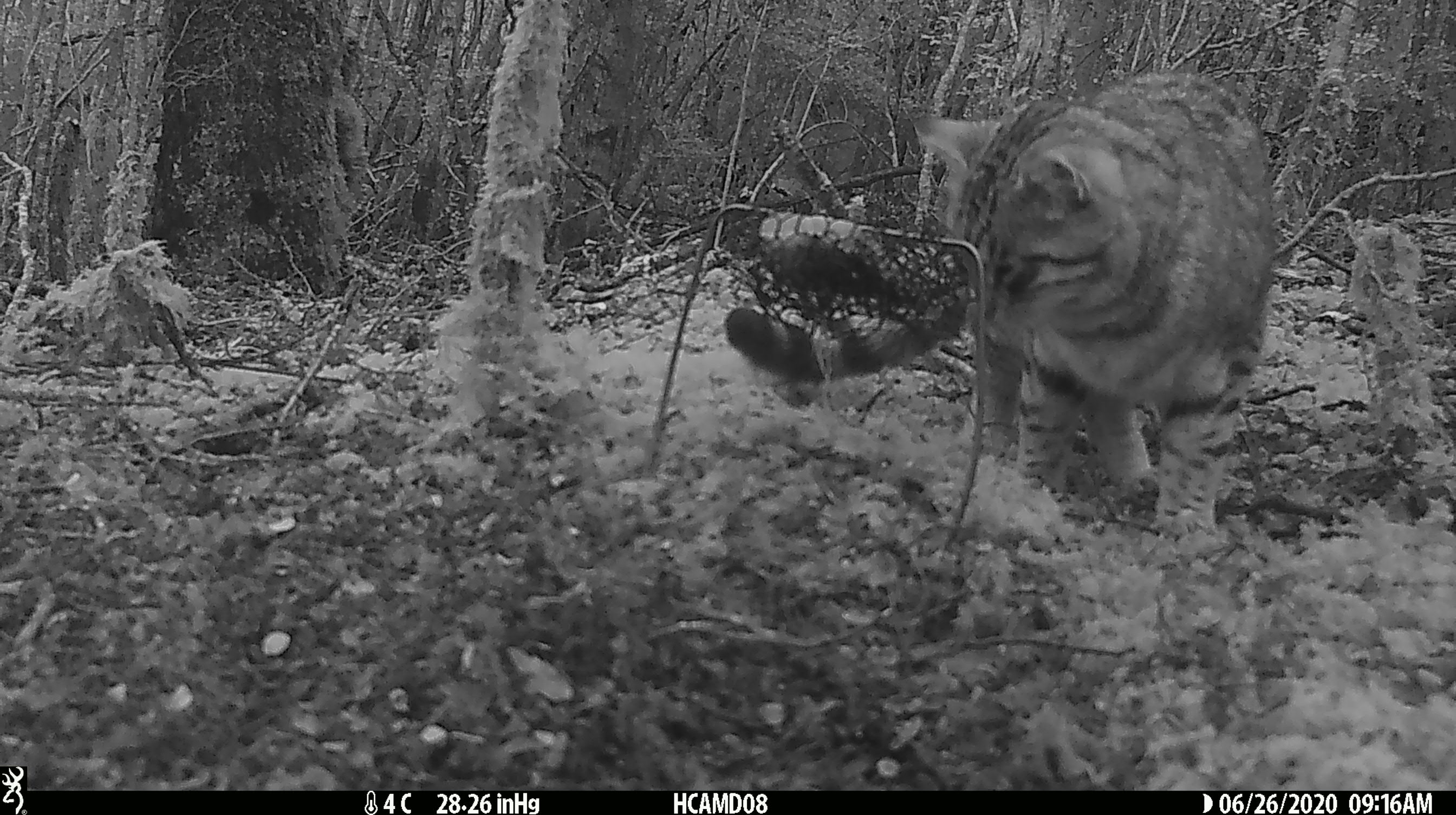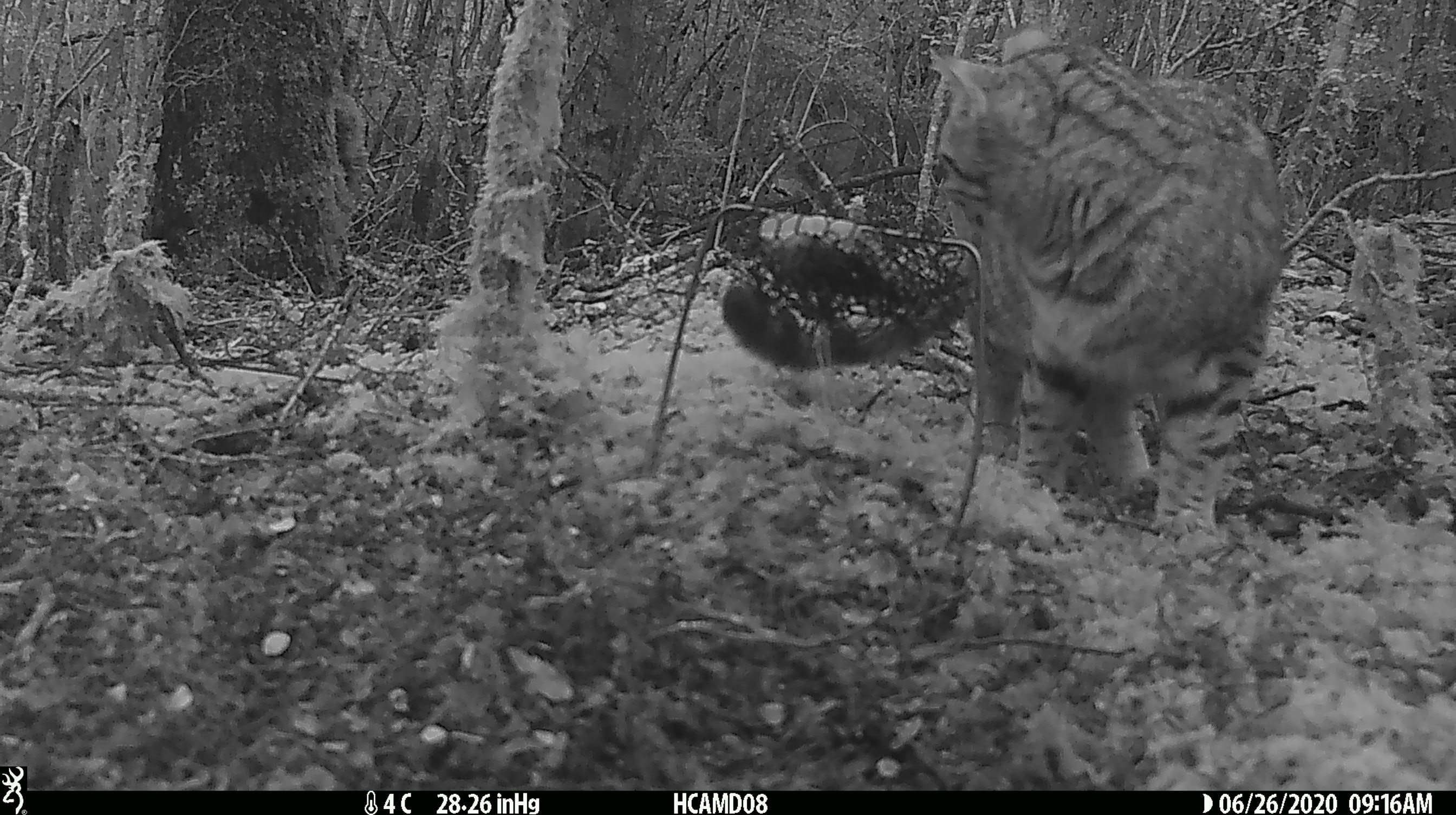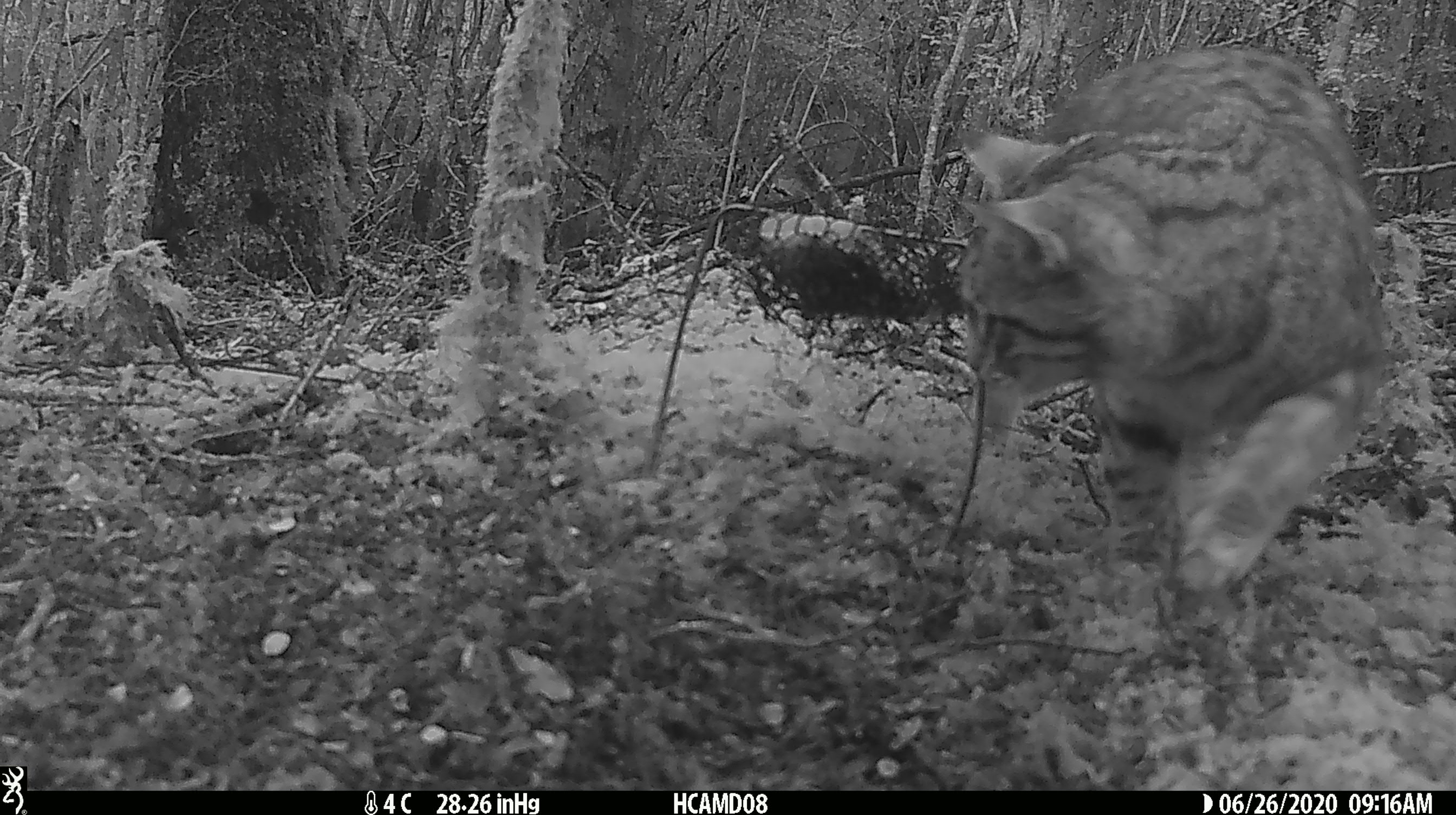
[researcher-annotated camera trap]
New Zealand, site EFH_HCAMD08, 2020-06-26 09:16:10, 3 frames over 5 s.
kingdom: Animalia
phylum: Chordata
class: Mammalia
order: Carnivora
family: Felidae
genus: Felis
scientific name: Felis catus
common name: domestic cat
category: cat